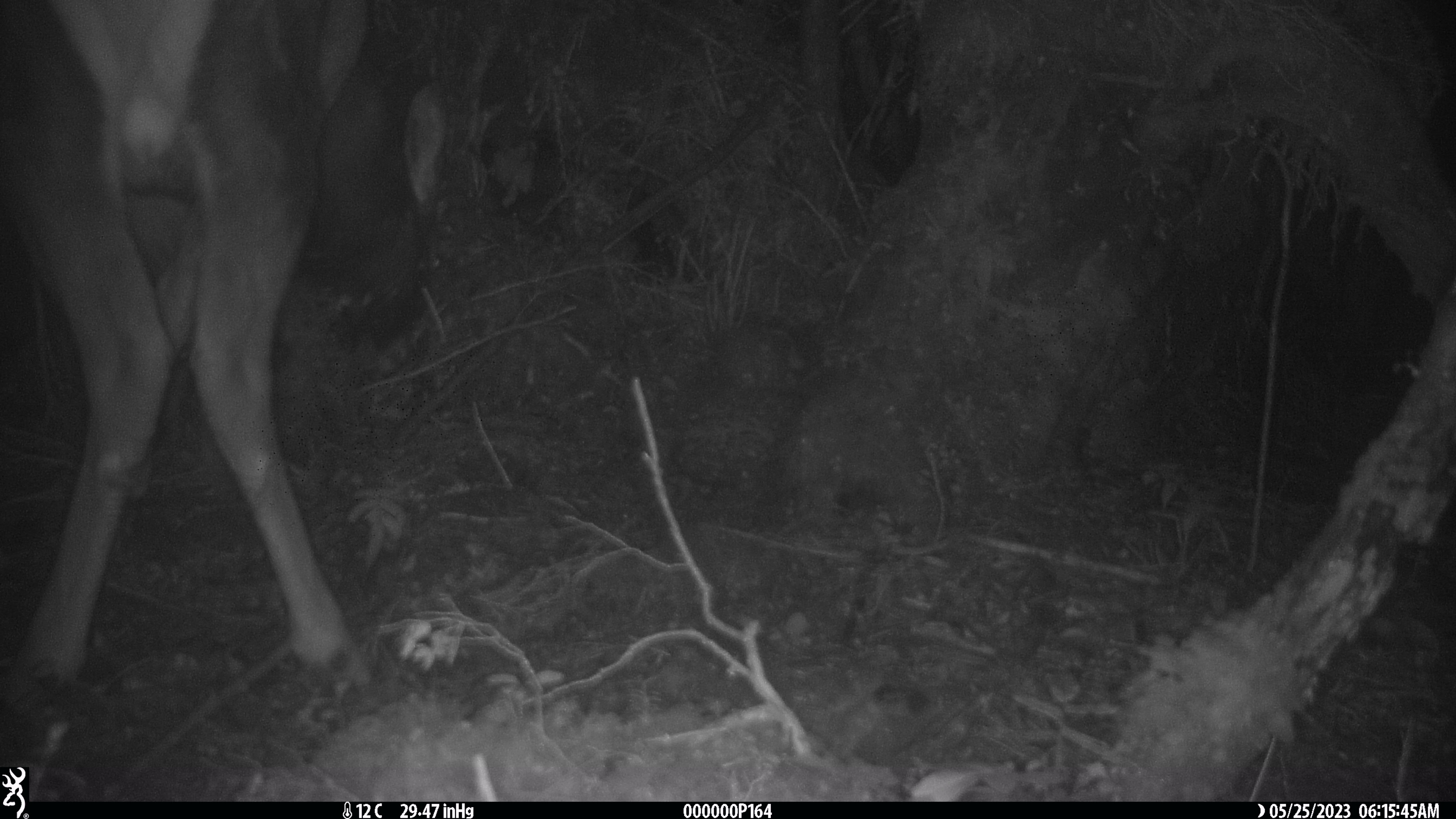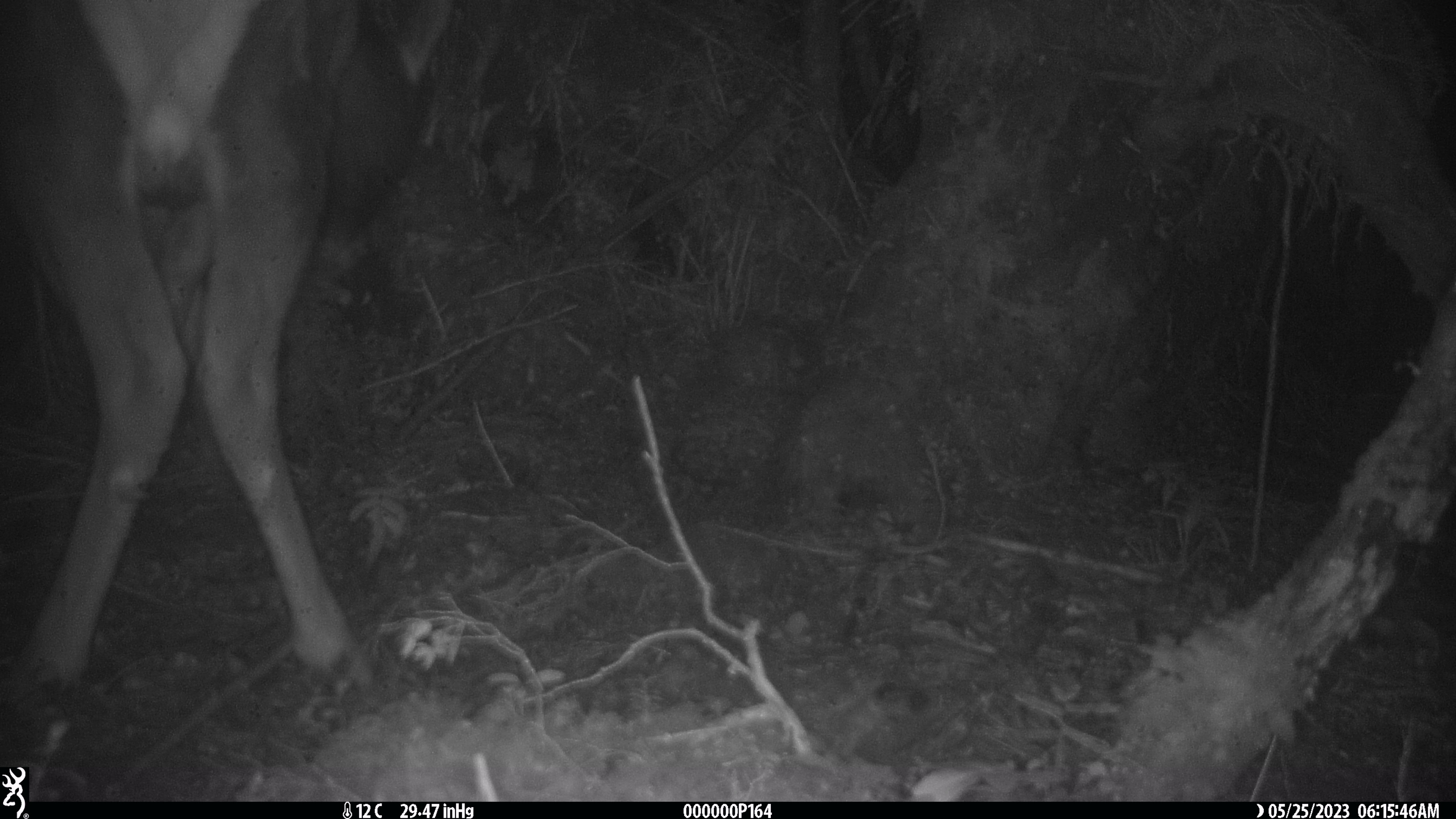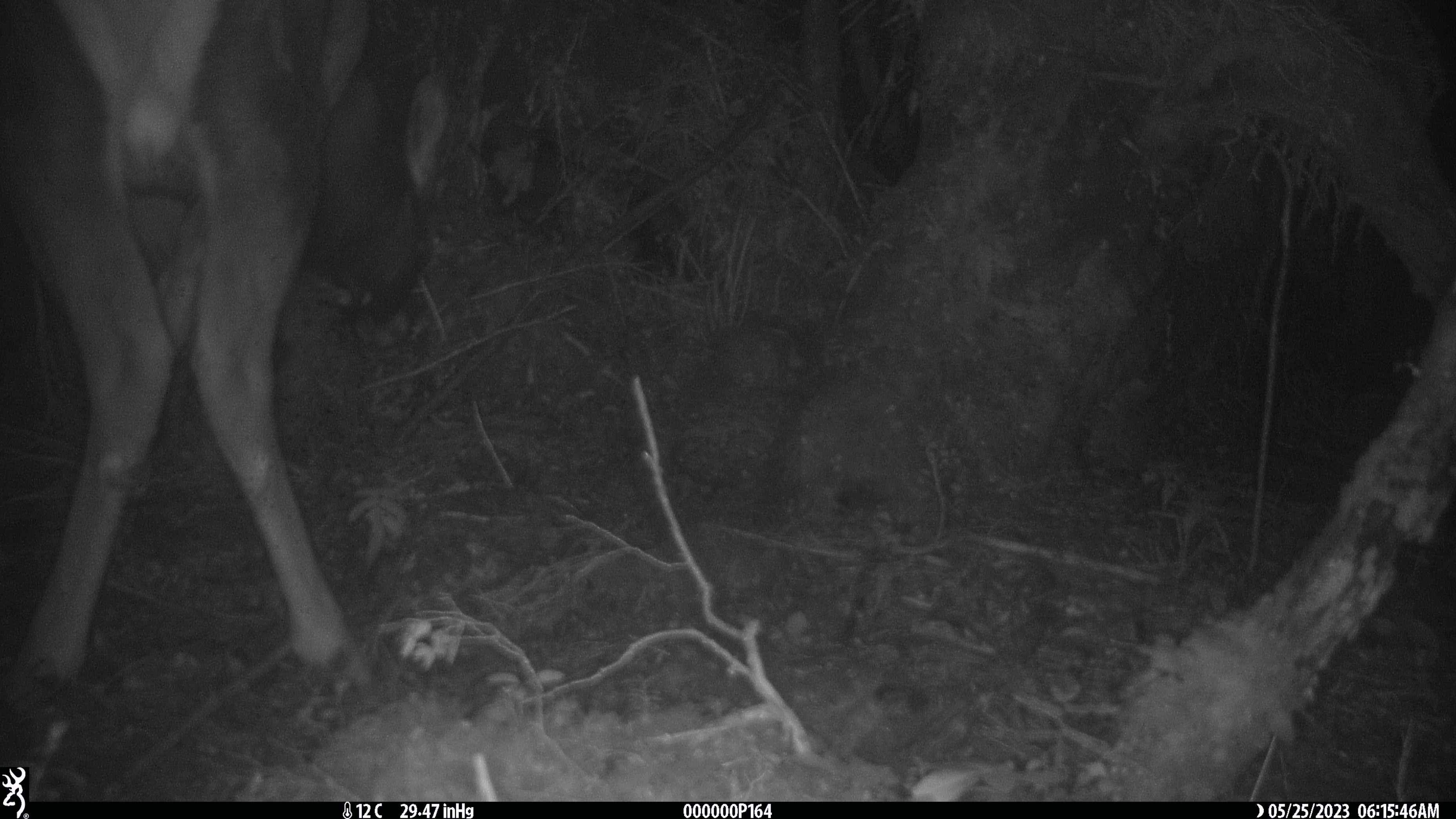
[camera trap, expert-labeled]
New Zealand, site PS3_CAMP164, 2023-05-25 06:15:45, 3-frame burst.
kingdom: Animalia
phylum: Chordata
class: Mammalia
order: Artiodactyla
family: Cervidae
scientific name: Cervidae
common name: deer